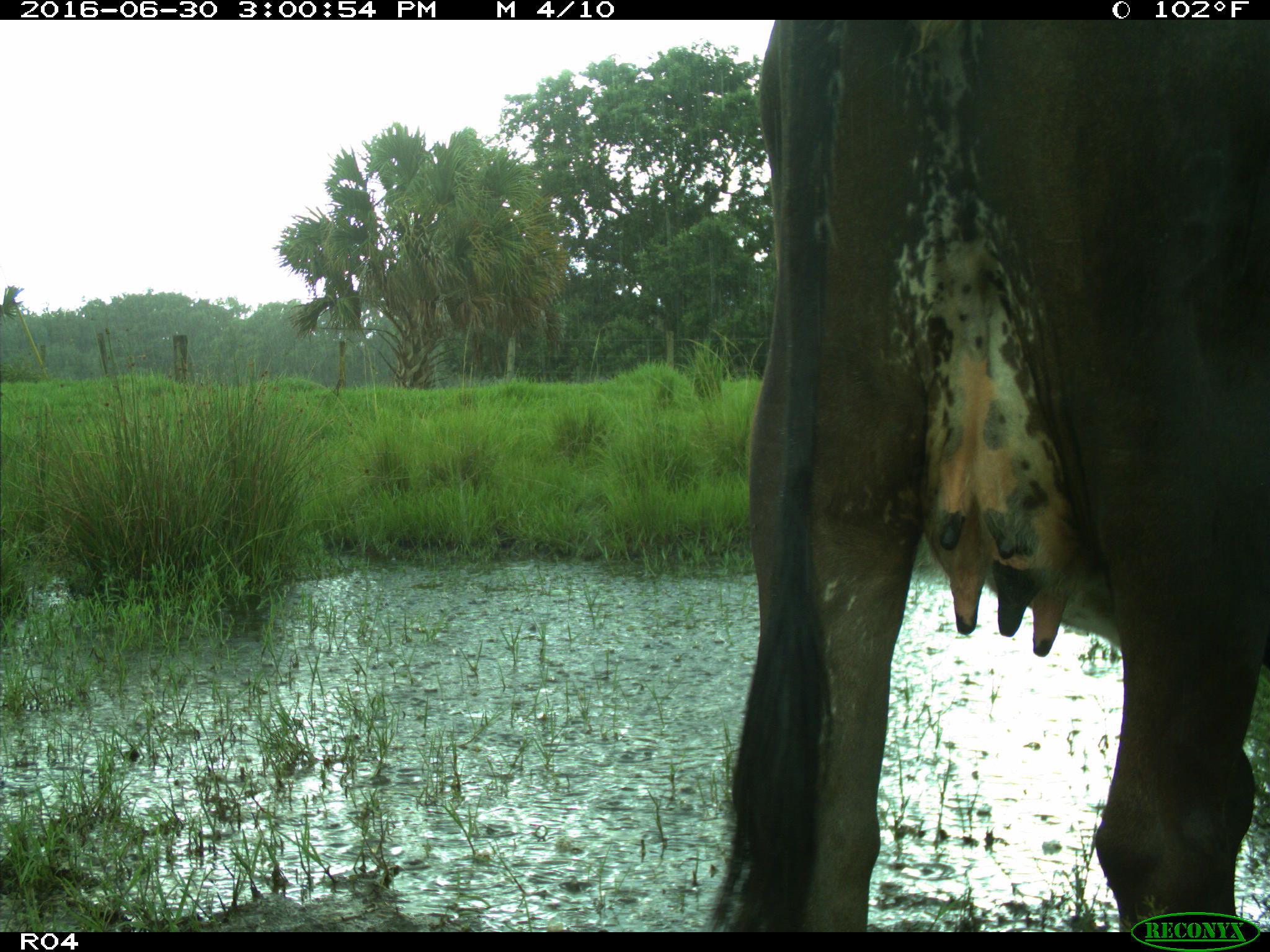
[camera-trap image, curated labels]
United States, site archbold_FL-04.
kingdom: Animalia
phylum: Chordata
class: Mammalia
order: Artiodactyla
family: Bovidae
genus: Bos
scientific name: Bos taurus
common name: domestic cow